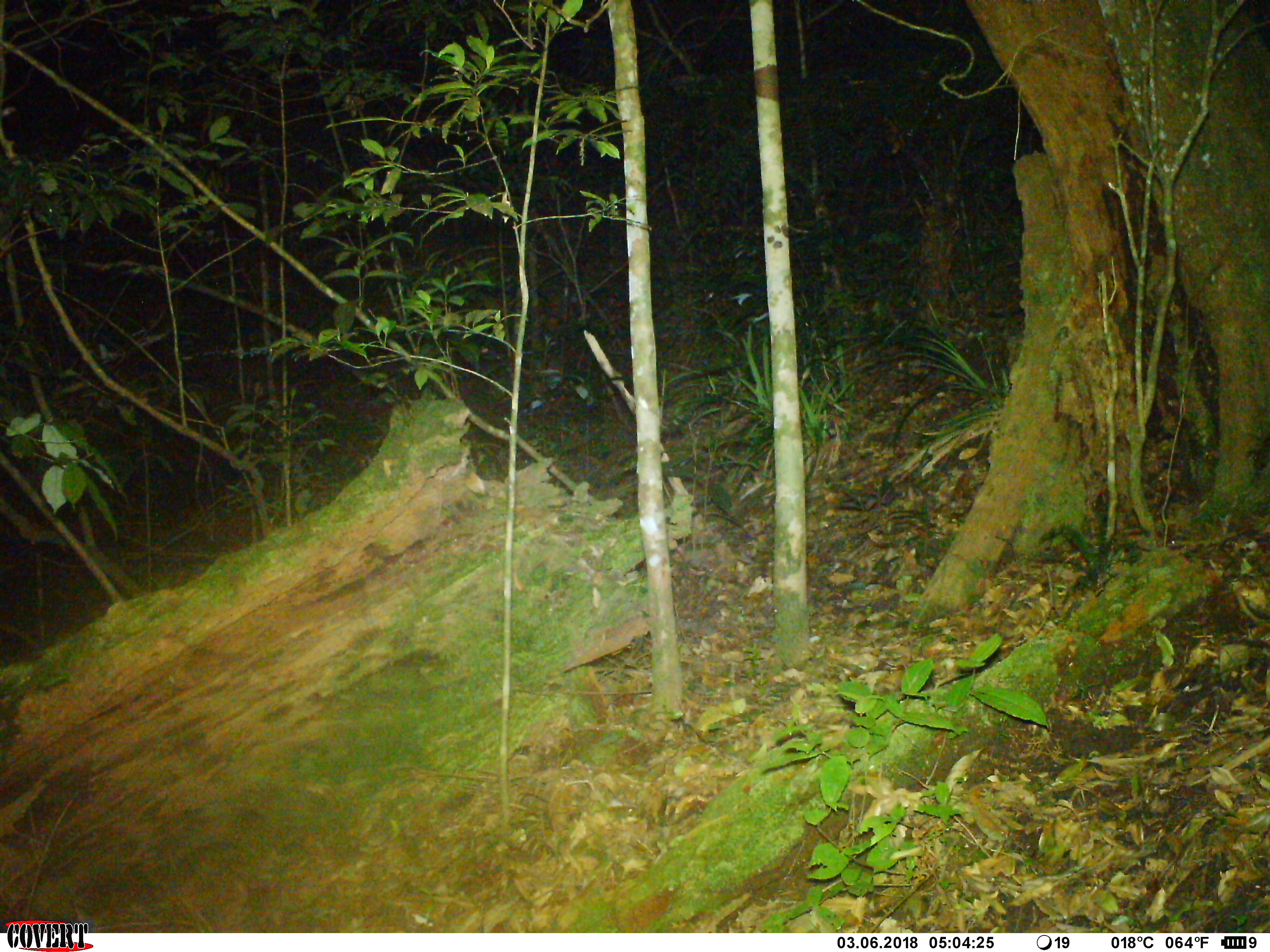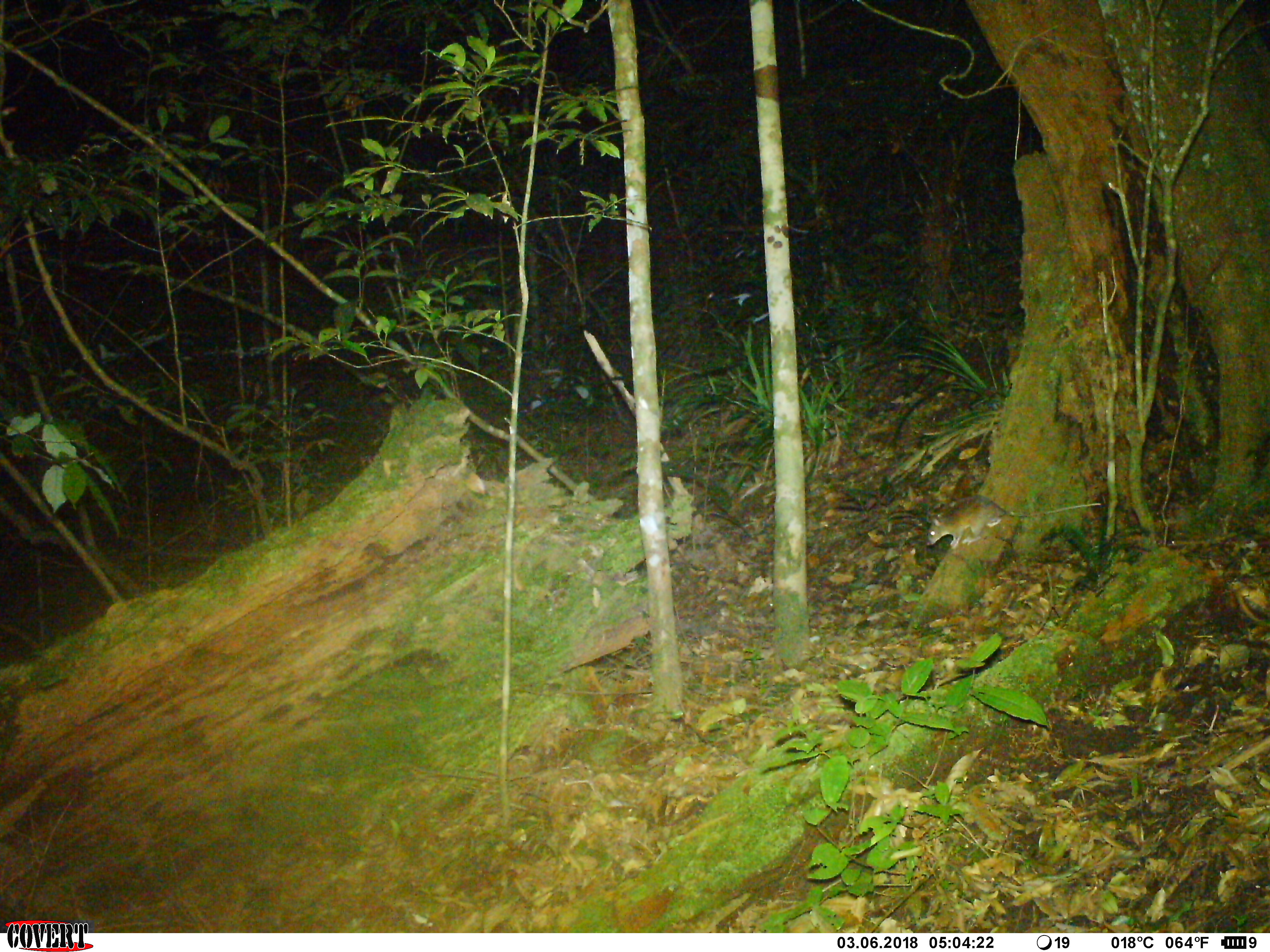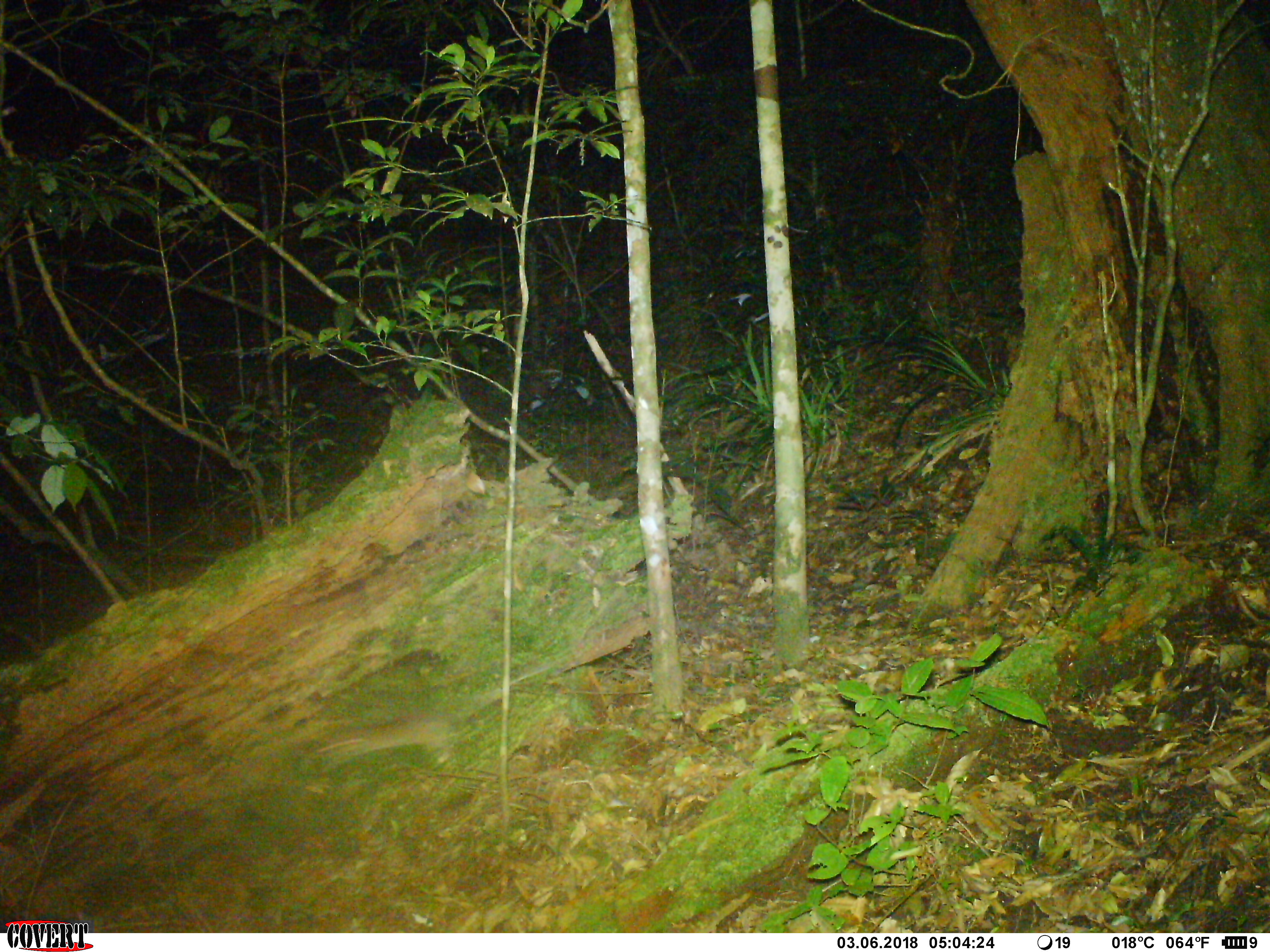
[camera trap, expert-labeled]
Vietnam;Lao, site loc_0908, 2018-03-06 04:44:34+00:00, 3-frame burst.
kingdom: Animalia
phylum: Chordata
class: Mammalia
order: Rodentia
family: Muridae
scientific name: Muridae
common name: old-world mice and rats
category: unidentified murid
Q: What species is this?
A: Unidentified murid (old-world mice and rats) (Muridae).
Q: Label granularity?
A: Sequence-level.